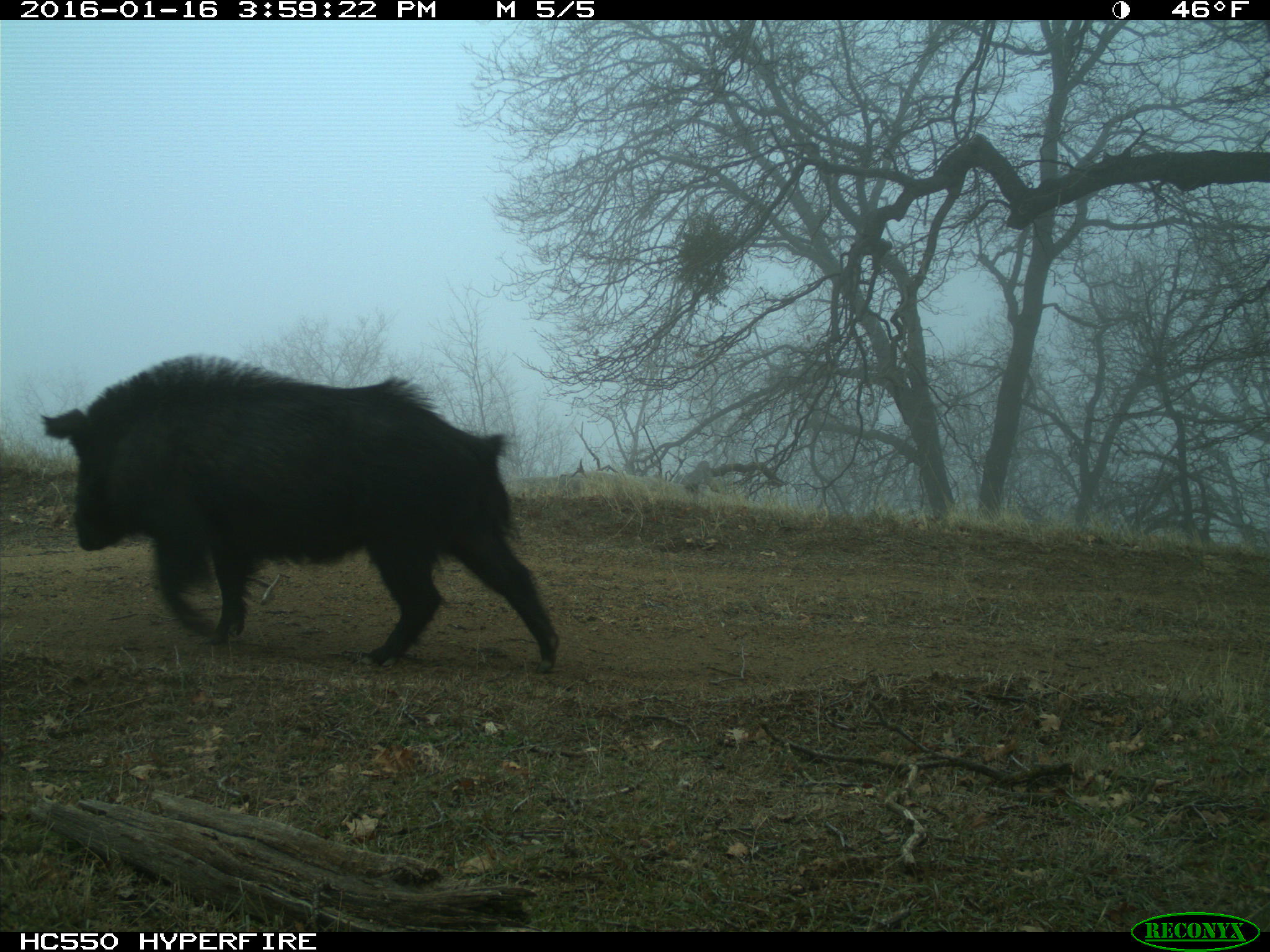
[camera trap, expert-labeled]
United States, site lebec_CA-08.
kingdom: Animalia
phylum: Chordata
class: Mammalia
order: Artiodactyla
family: Suidae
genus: Sus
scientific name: Sus scrofa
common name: wild boar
Sus scrofa (wild boar).